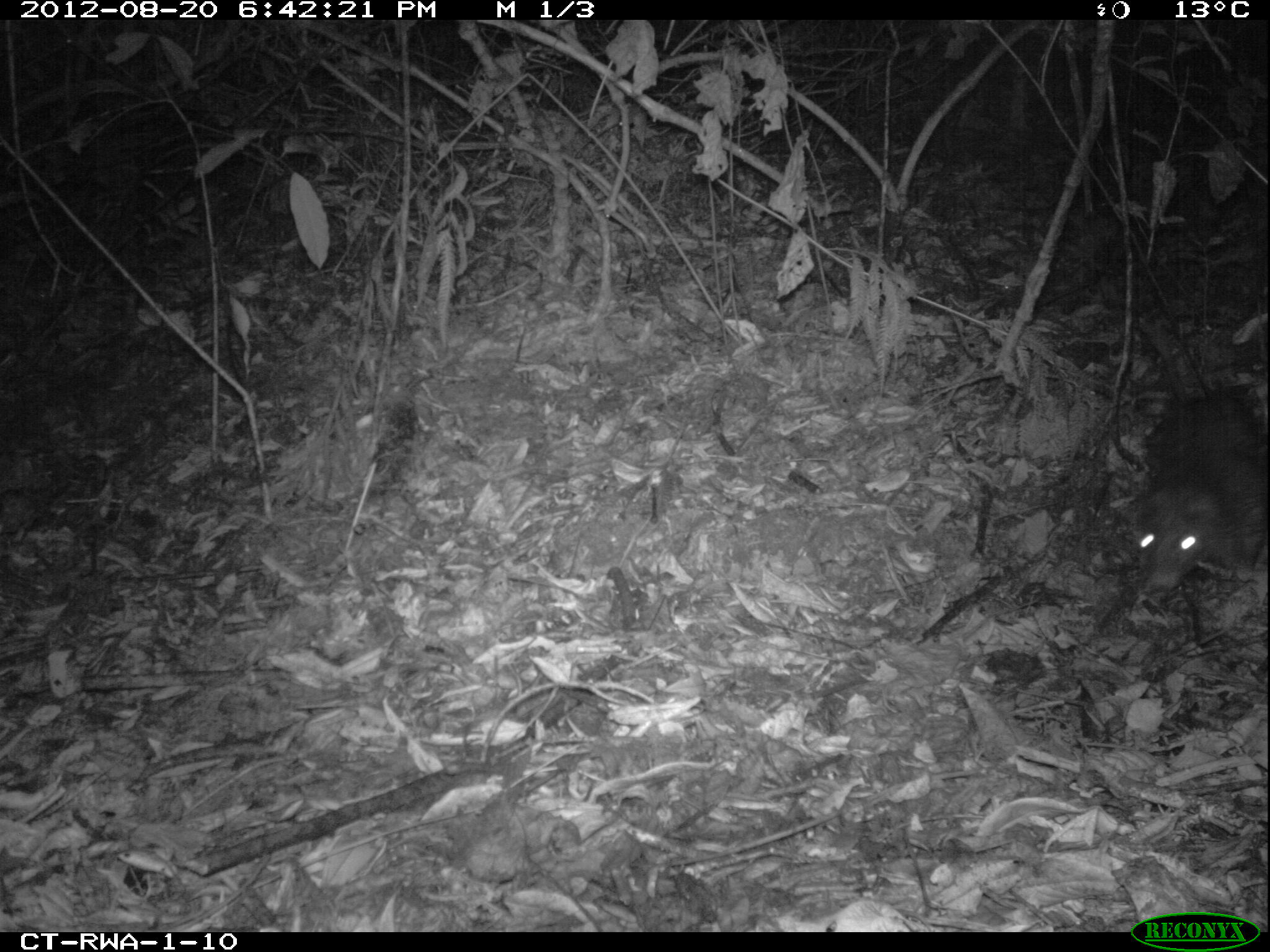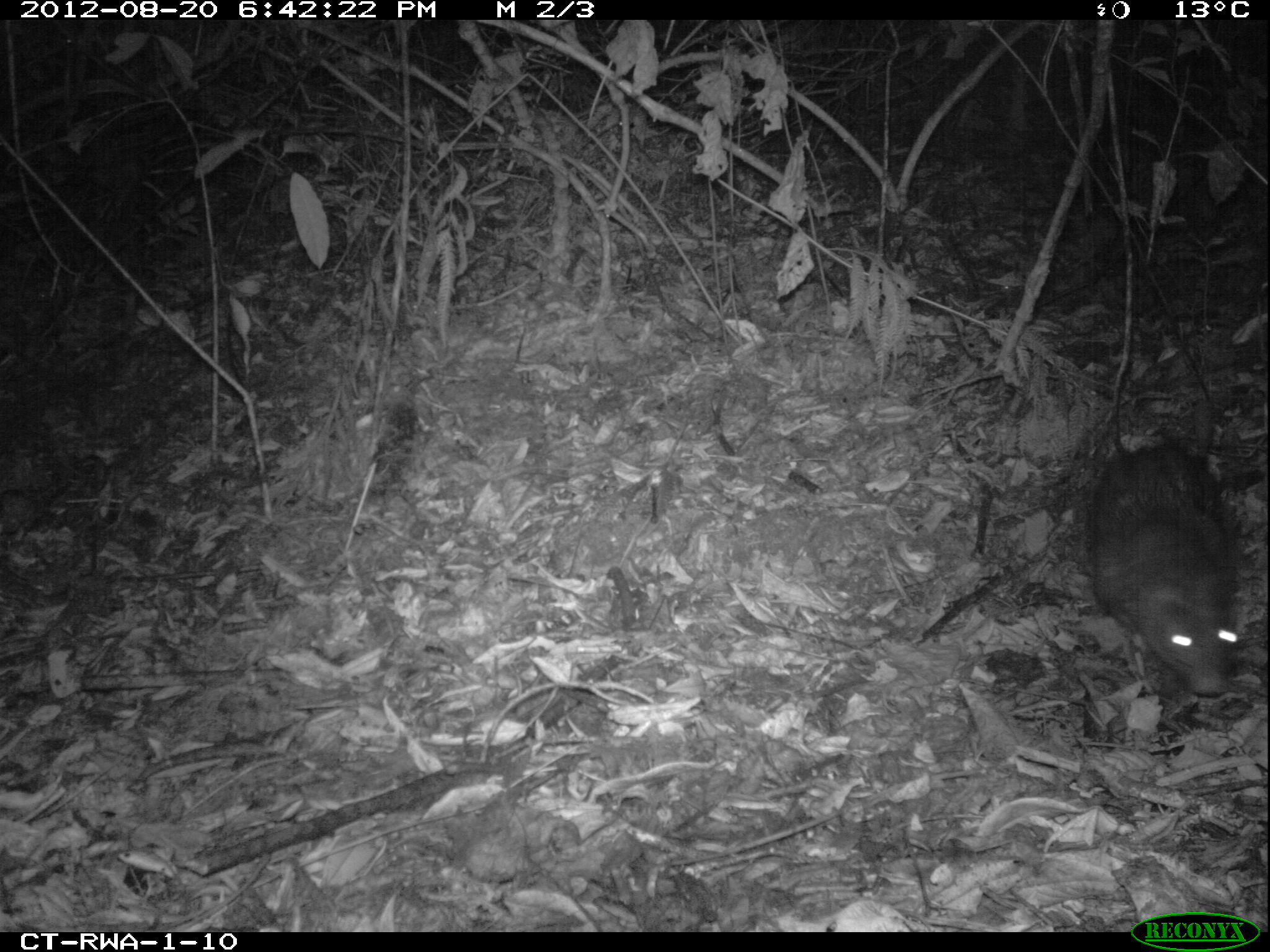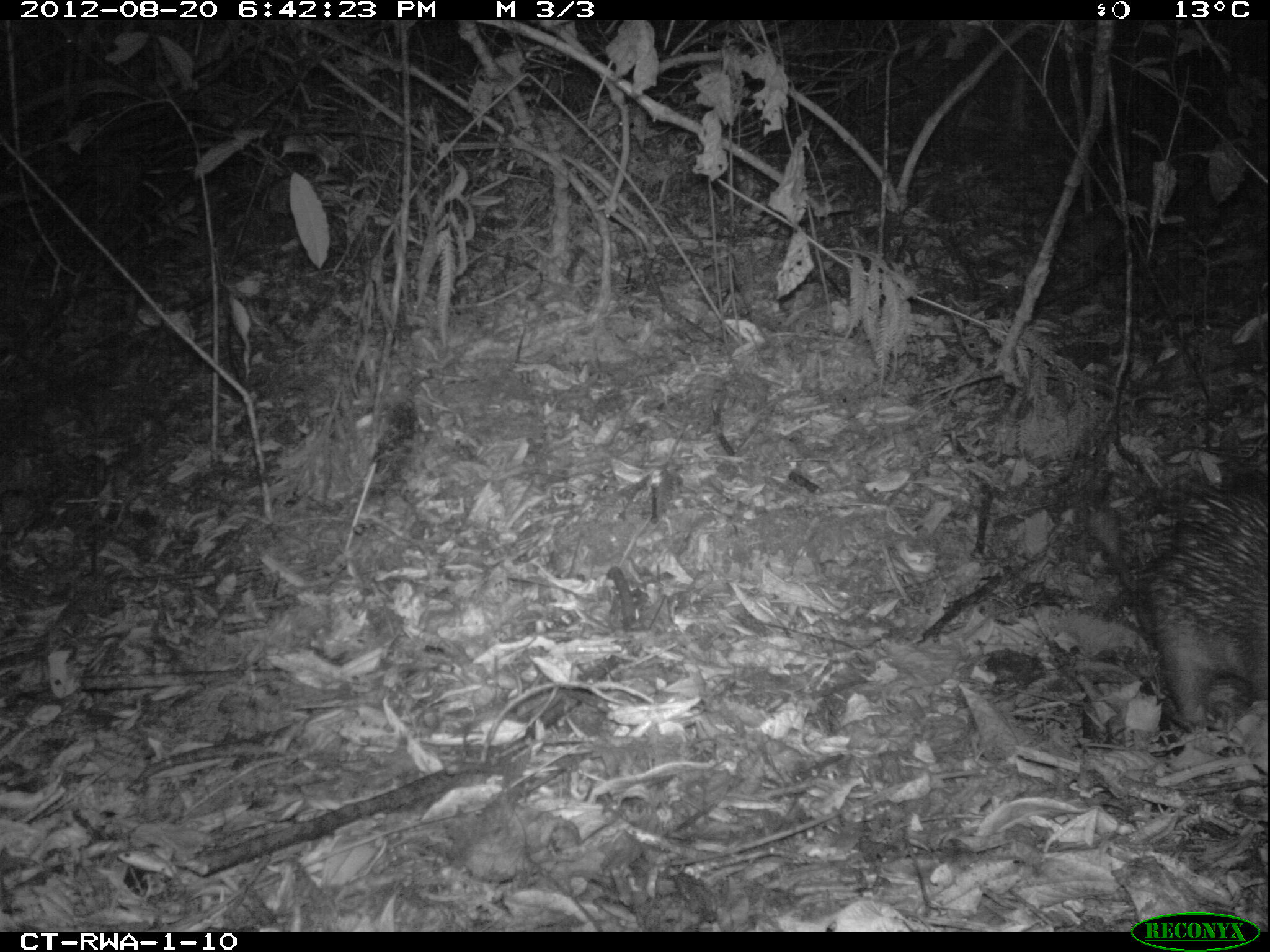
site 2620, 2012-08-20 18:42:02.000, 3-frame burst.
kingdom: Animalia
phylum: Chordata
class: Mammalia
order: Rodentia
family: Hystricidae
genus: Atherurus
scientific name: Atherurus africanus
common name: african brush-tailed porcupine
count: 1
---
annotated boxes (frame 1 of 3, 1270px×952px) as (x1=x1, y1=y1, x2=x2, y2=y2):
atherurus africanus: (x1=1128, y1=385, x2=1267, y2=598)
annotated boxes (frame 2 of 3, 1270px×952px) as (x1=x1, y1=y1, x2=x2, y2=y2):
atherurus africanus: (x1=1080, y1=385, x2=1244, y2=703)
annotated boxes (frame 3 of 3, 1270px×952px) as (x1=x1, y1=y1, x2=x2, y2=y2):
atherurus africanus: (x1=1077, y1=474, x2=1270, y2=727)